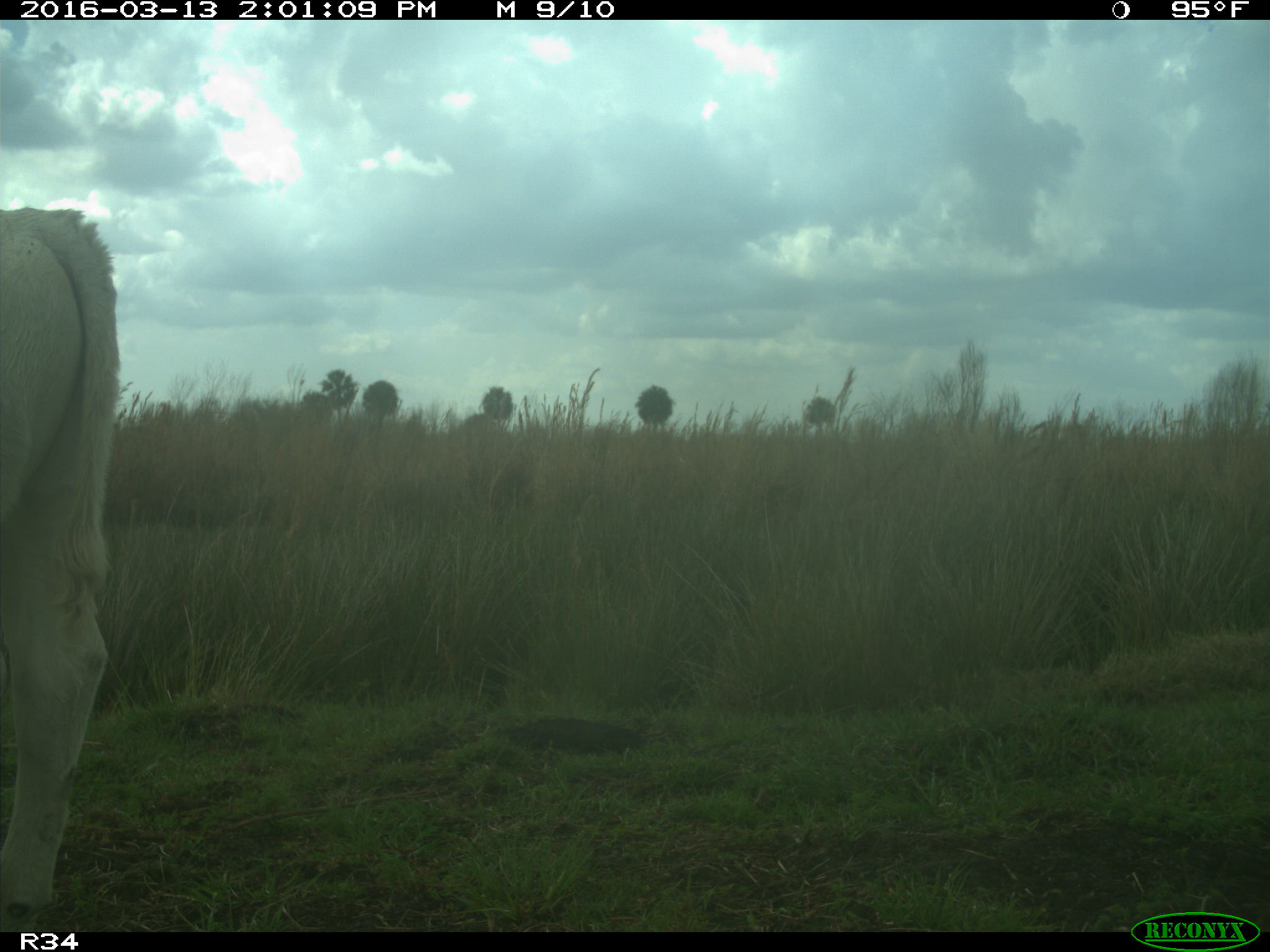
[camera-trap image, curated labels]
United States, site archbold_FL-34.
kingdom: Animalia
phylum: Chordata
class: Mammalia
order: Artiodactyla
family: Bovidae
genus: Bos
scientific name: Bos taurus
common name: domestic cow